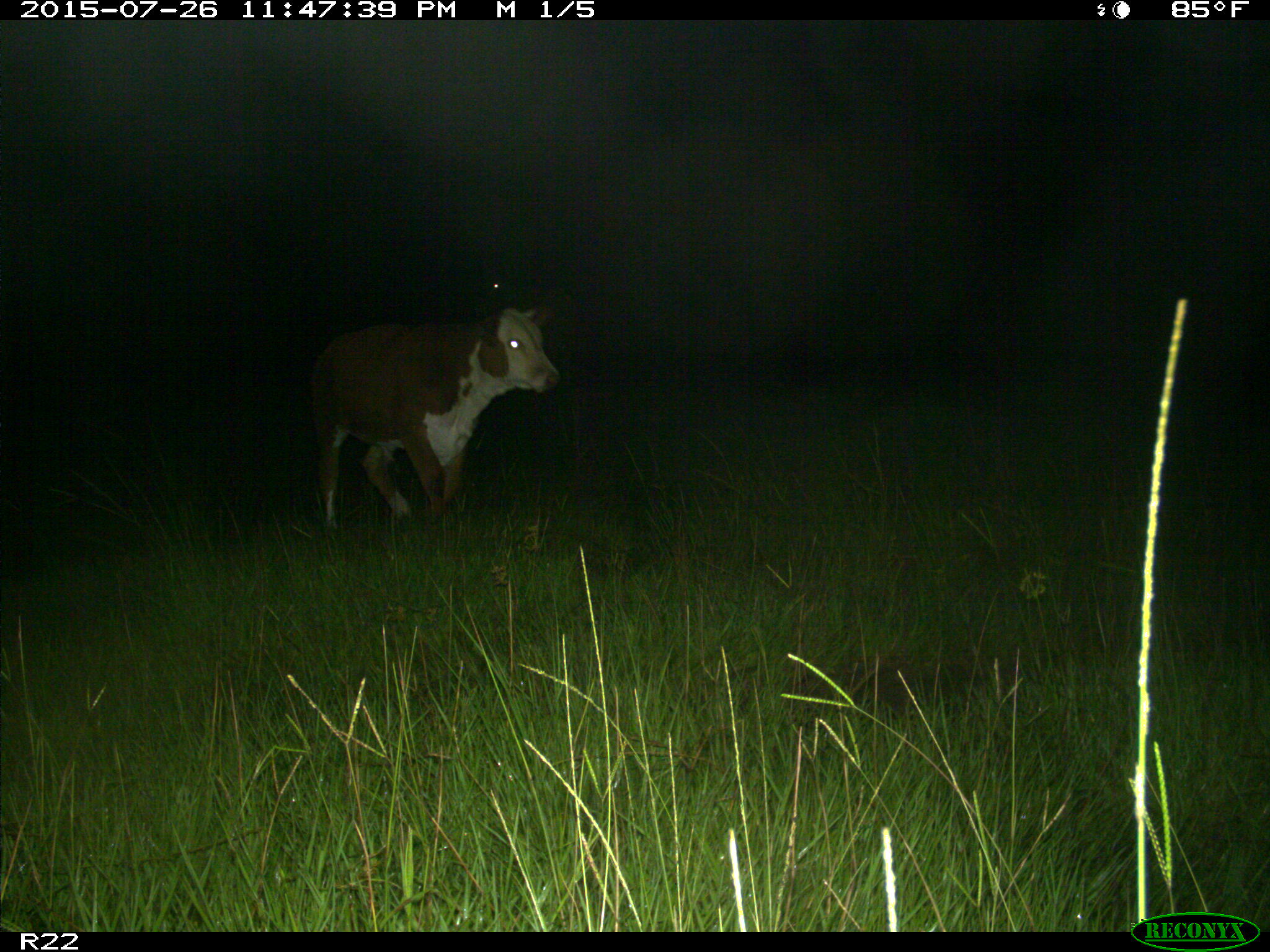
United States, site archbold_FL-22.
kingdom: Animalia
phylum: Chordata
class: Mammalia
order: Artiodactyla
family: Bovidae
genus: Bos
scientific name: Bos taurus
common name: domestic cow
Bos taurus (domestic cow).